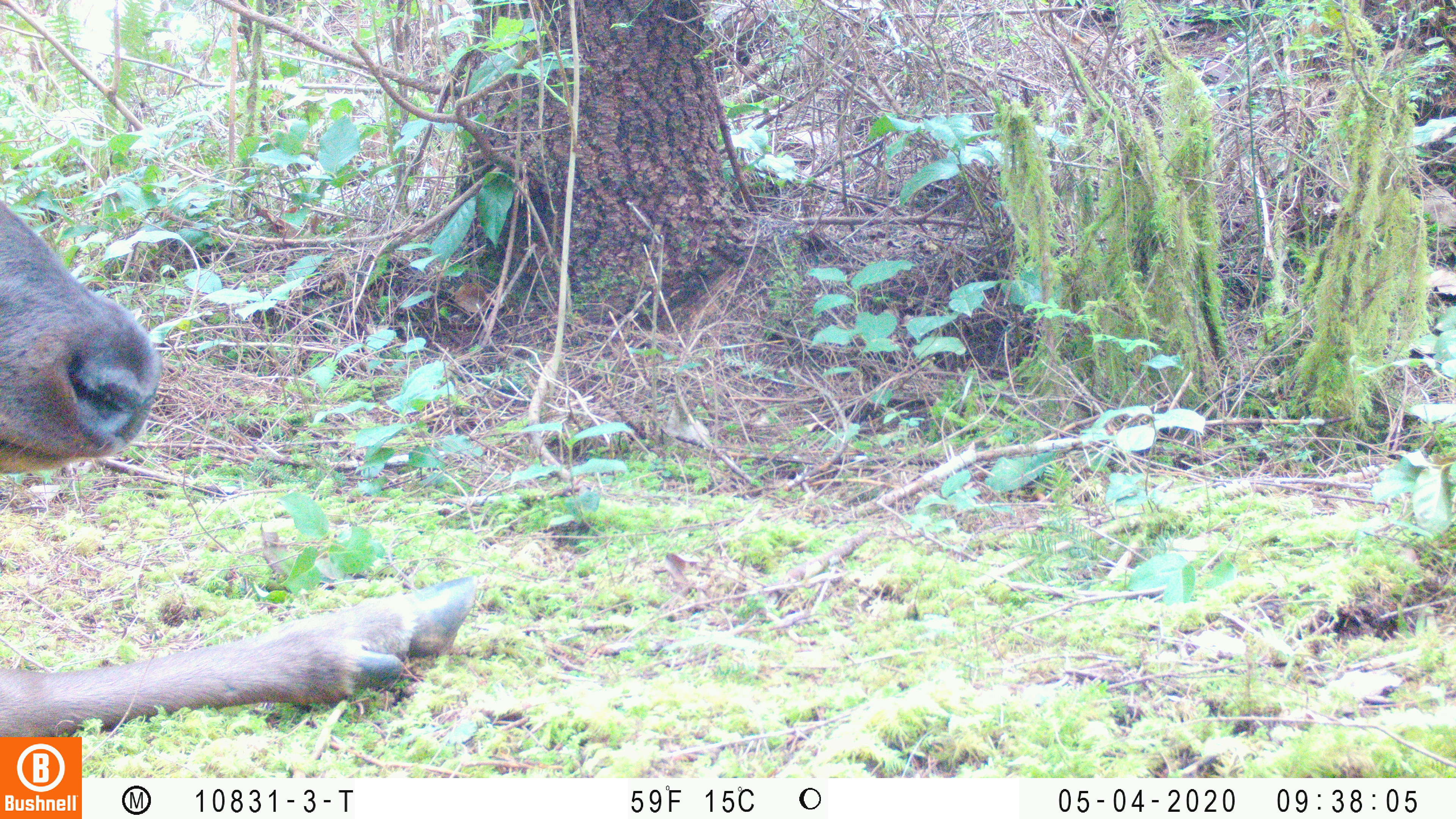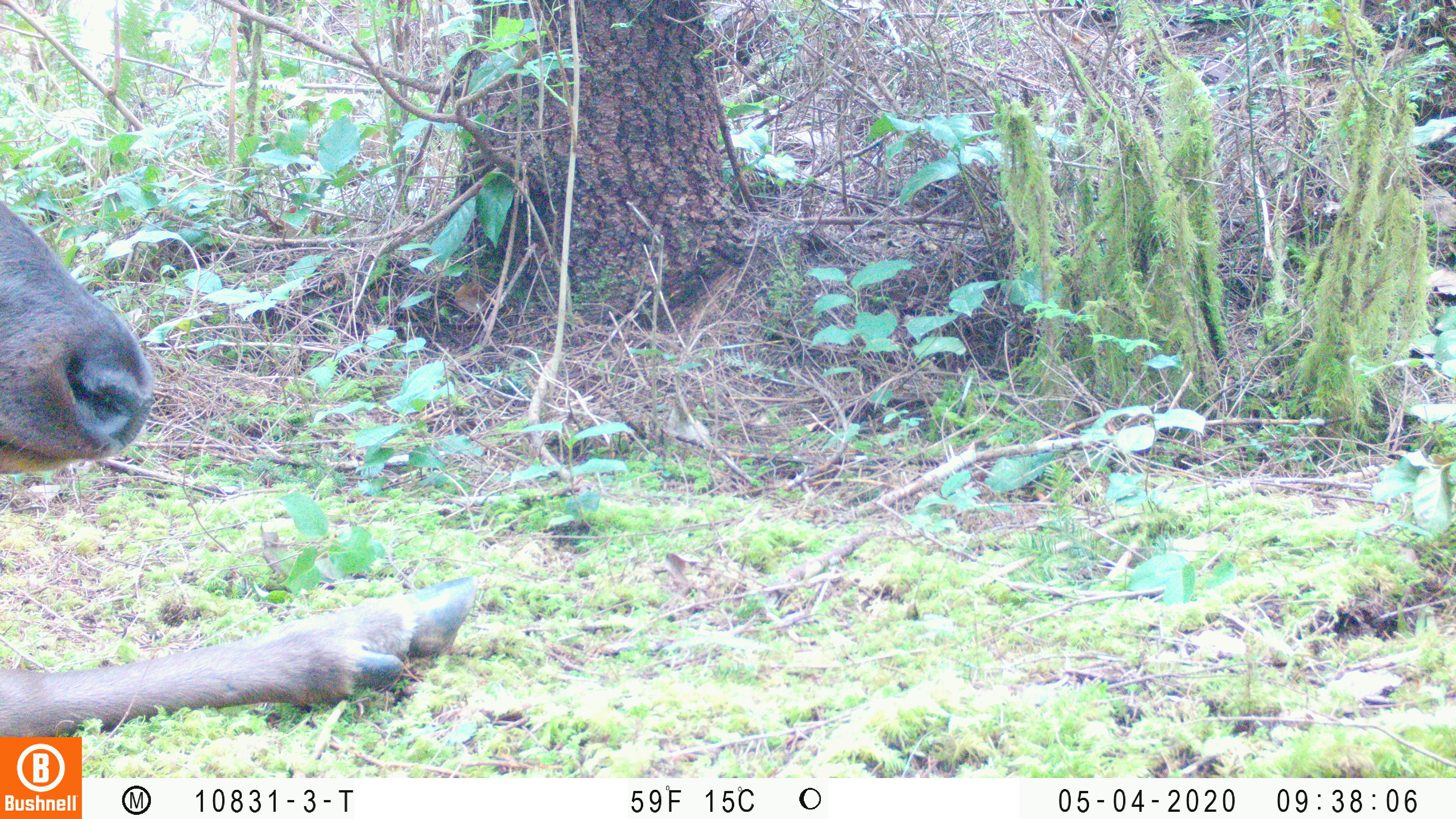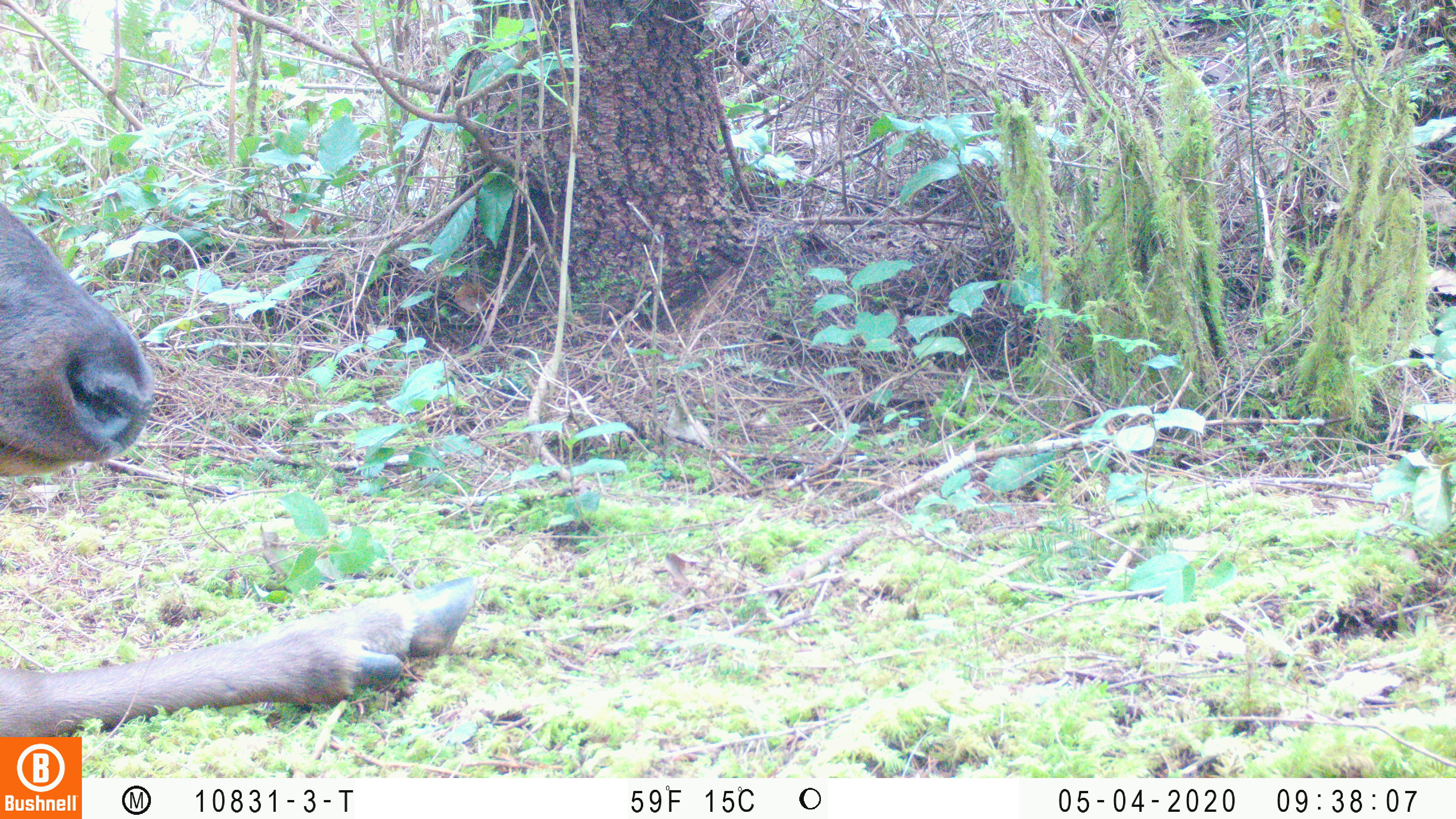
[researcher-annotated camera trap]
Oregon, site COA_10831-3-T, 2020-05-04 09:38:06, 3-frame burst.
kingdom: Animalia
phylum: Chordata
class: Mammalia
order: Artiodactyla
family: Cervidae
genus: Cervus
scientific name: Cervus canadensis roosevelti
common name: roosevelt elk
Roosevelt elk (Cervus canadensis roosevelti).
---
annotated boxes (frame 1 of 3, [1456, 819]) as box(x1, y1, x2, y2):
roosevelt elk: box(2, 192, 480, 730)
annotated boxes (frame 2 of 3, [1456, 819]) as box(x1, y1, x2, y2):
roosevelt elk: box(0, 196, 476, 730)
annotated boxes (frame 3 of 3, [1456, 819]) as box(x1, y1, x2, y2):
roosevelt elk: box(0, 196, 478, 729)